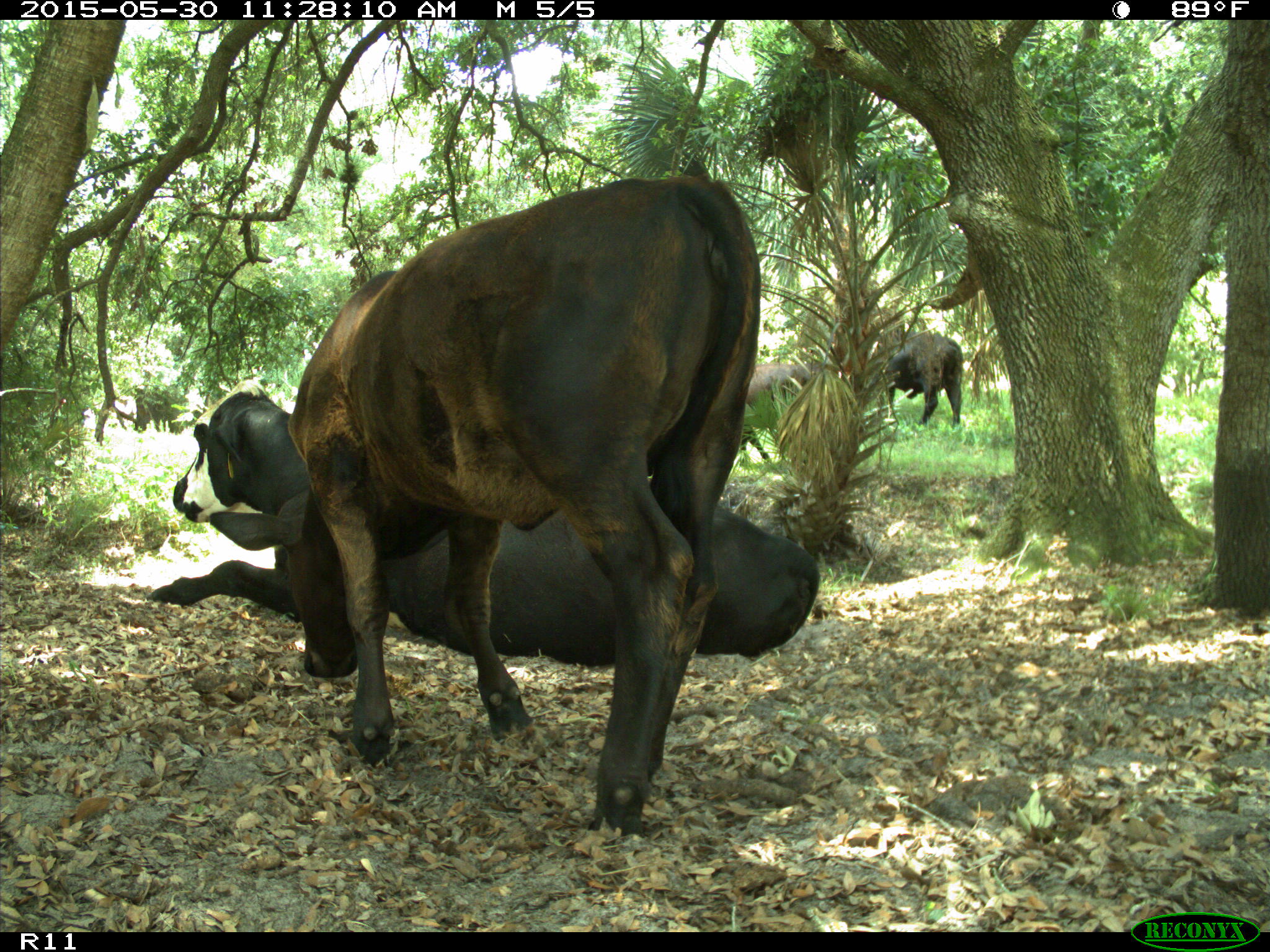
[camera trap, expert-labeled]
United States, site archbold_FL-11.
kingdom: Animalia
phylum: Chordata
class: Mammalia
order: Artiodactyla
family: Bovidae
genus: Bos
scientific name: Bos taurus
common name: domestic cow